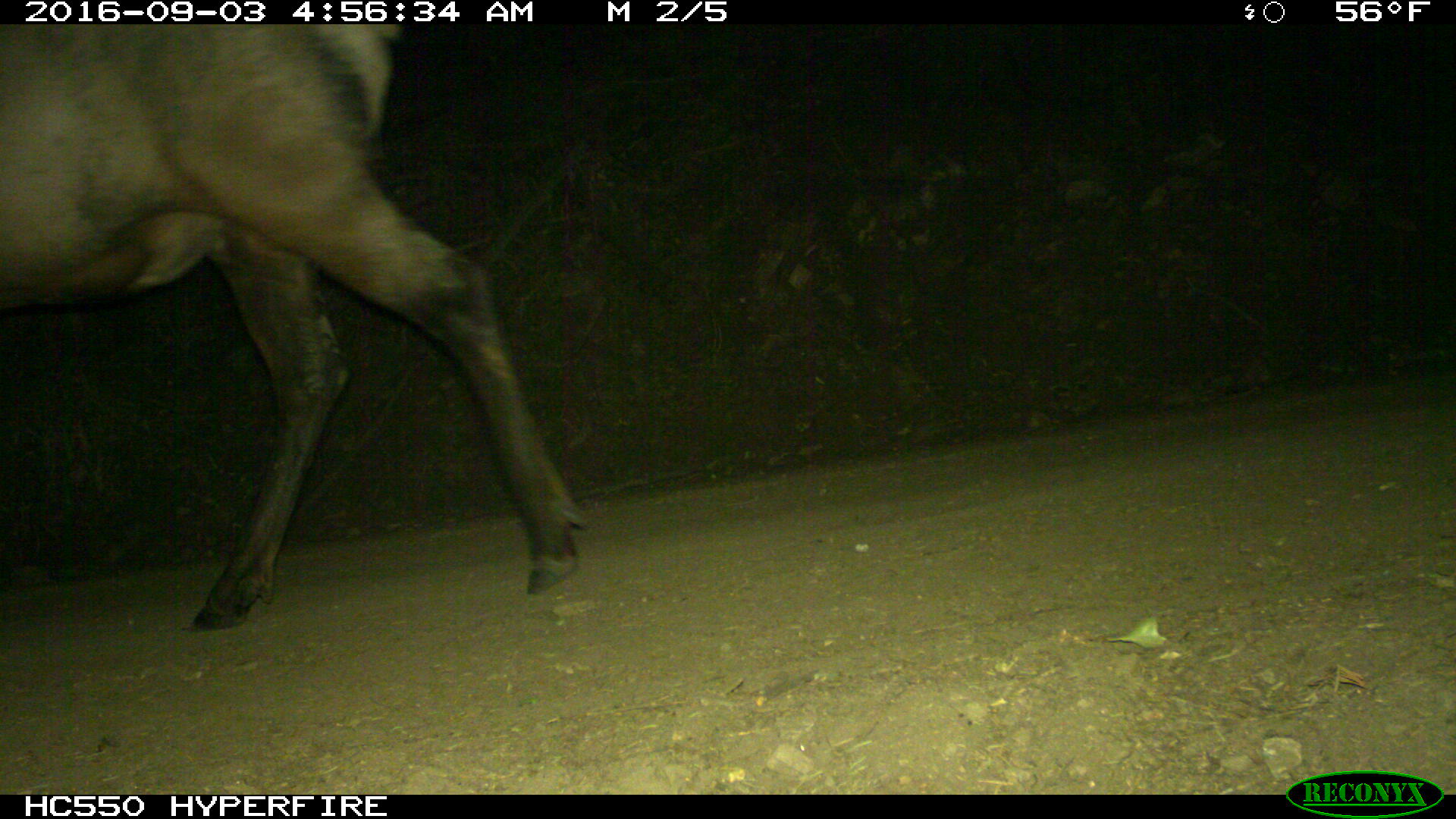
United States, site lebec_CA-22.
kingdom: Animalia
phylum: Chordata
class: Mammalia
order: Artiodactyla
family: Cervidae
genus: Cervus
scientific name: Cervus canadensis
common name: elk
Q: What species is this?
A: Cervus canadensis (elk).